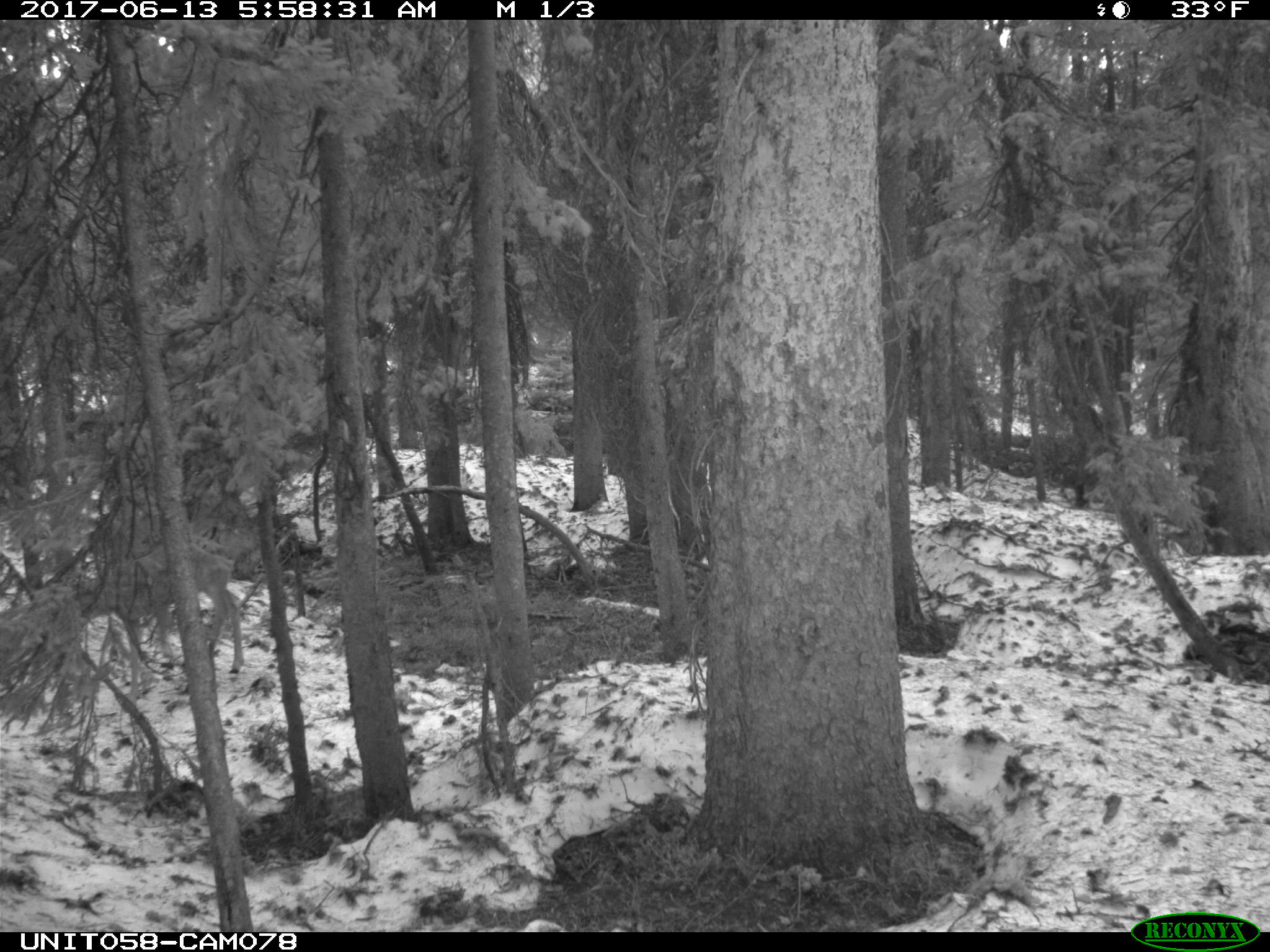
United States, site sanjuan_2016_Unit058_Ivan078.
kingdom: Animalia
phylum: Chordata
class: Mammalia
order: Artiodactyla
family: Cervidae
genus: Odocoileus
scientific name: Odocoileus hemionus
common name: mule deer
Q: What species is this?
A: Odocoileus hemionus (mule deer).